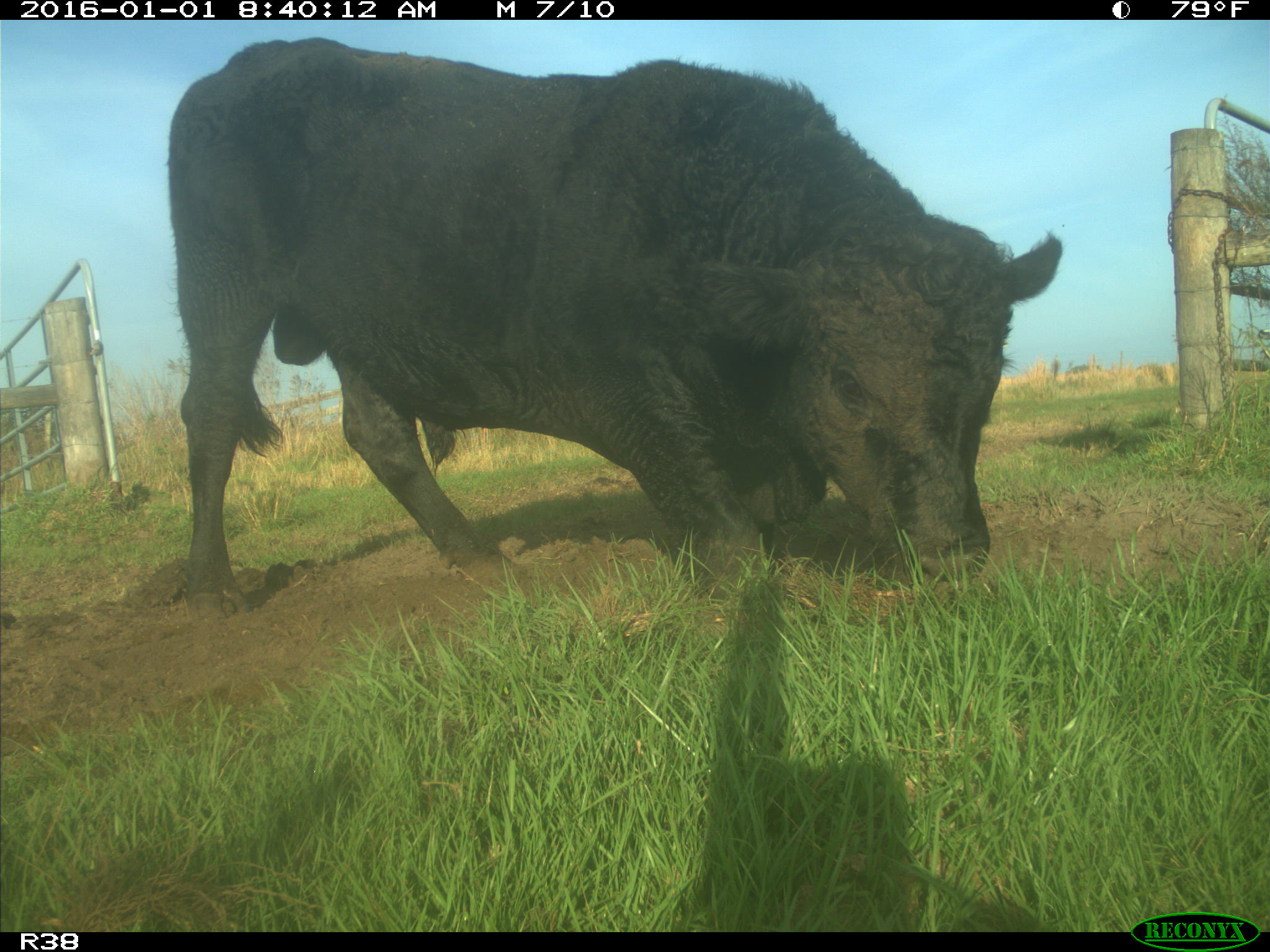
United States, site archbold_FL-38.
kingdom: Animalia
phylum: Chordata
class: Mammalia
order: Artiodactyla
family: Bovidae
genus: Bos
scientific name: Bos taurus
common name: domestic cow